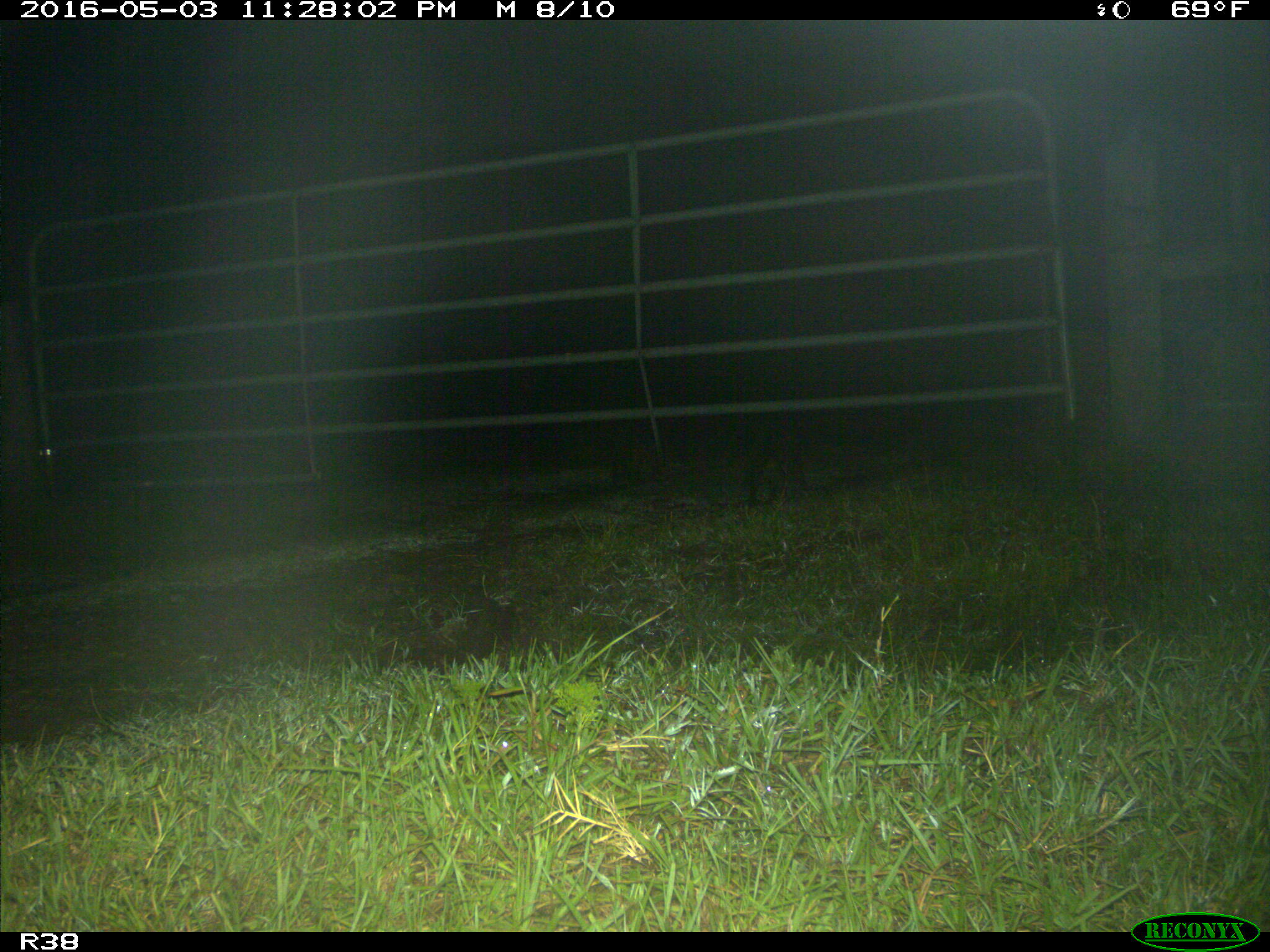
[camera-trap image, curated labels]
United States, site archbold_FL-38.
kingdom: Animalia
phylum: Chordata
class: Mammalia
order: Carnivora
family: Procyonidae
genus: Procyon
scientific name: Procyon lotor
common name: common raccoon